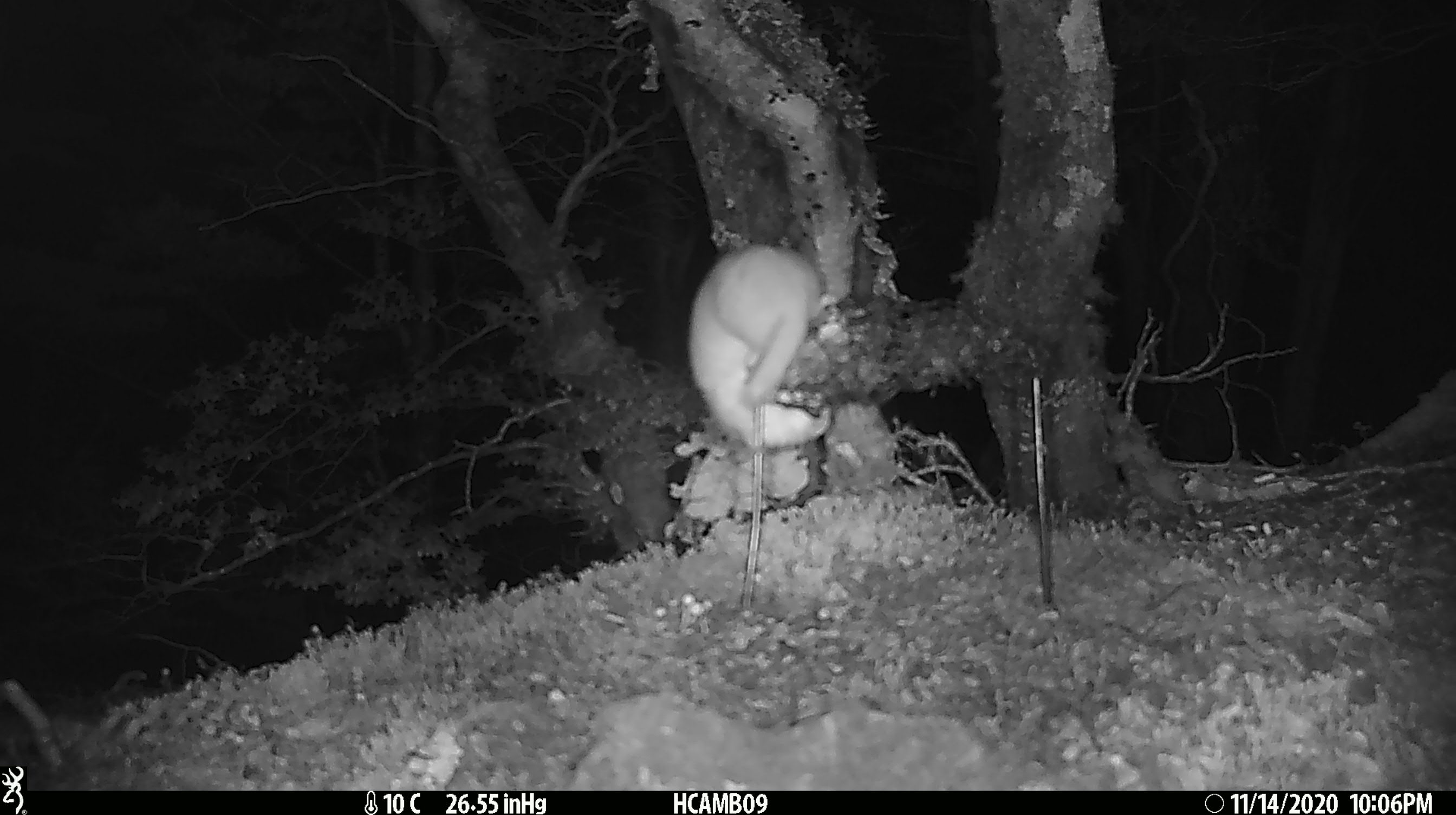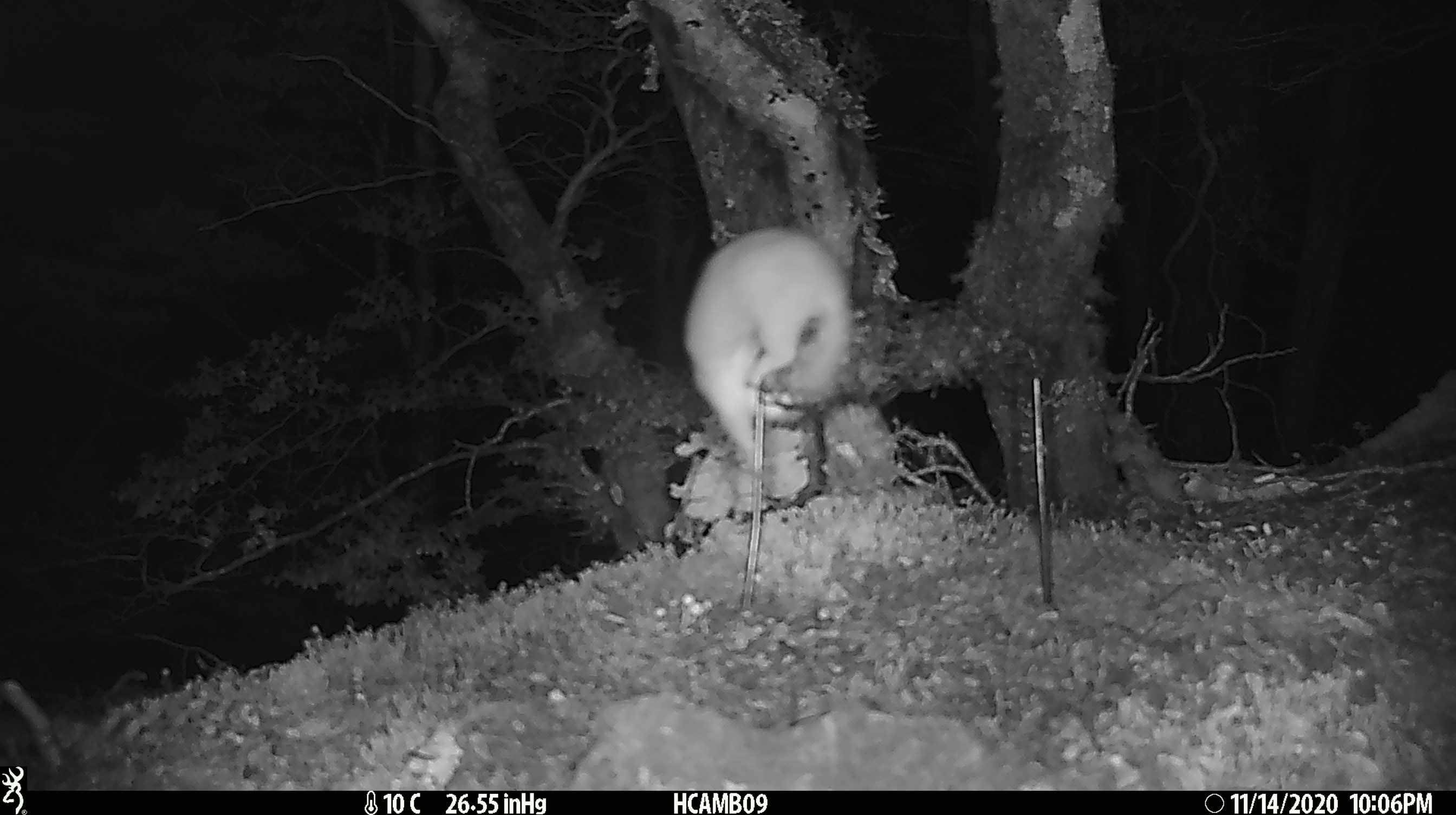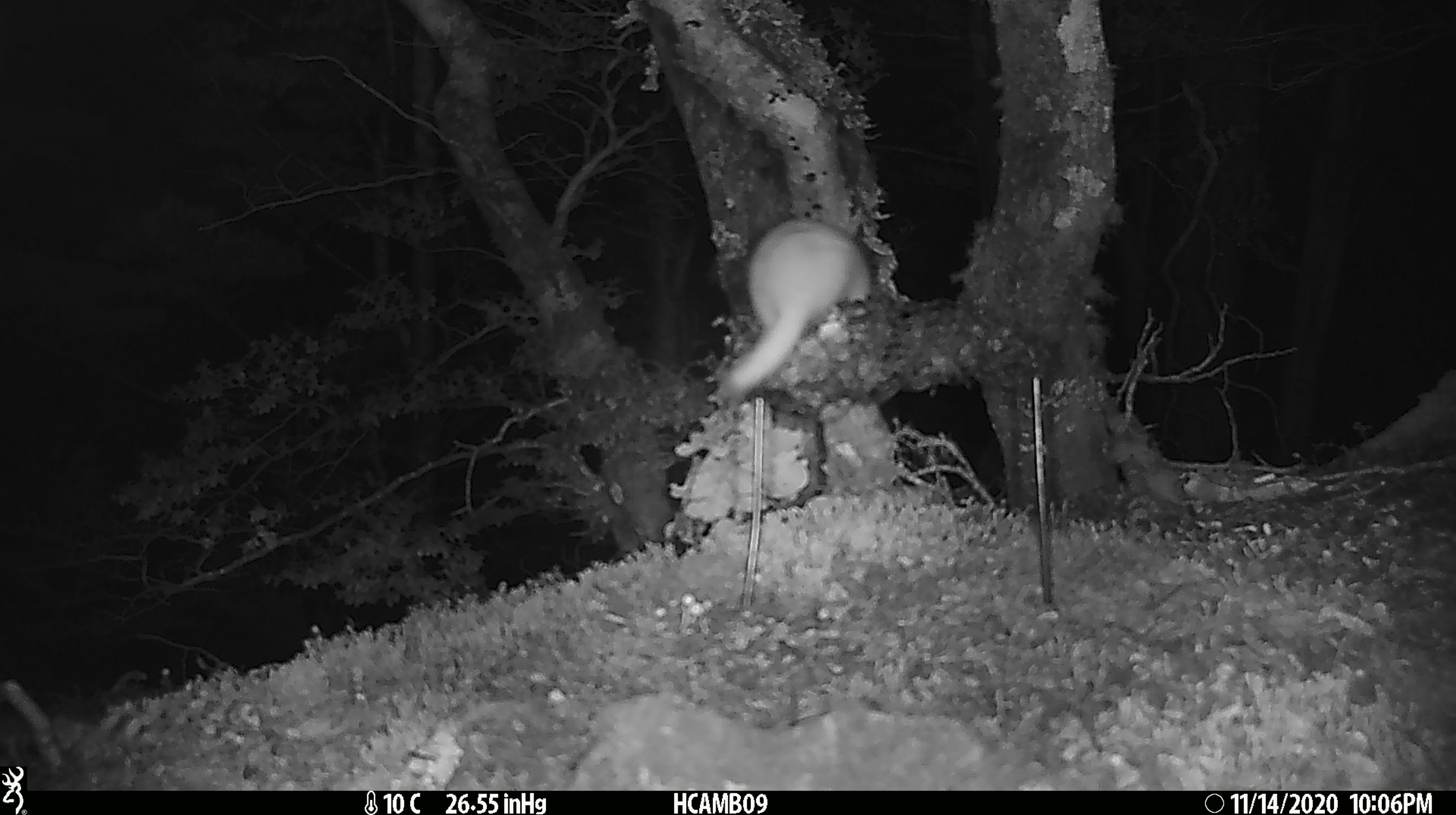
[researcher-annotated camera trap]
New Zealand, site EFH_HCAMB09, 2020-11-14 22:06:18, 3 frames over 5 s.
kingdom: Animalia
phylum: Chordata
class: Mammalia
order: Carnivora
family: Mustelidae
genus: Mustela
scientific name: Mustela nivalis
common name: least weasel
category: weasel